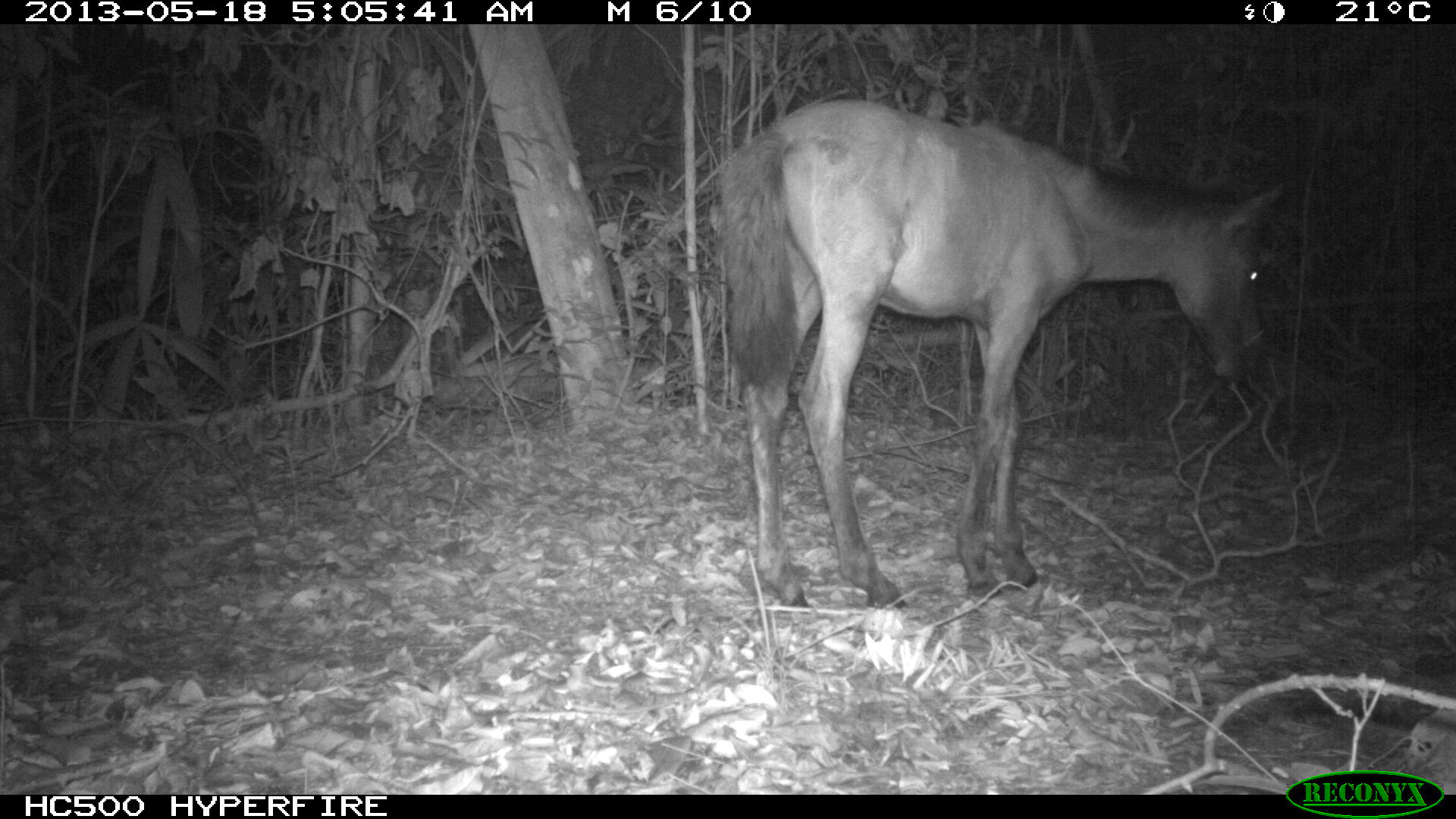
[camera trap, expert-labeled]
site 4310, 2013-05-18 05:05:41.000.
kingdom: Animalia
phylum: Chordata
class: Mammalia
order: Perissodactyla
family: Equidae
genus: Equus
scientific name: Equus ferus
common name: wild horse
Equus ferus (wild horse), count 1.